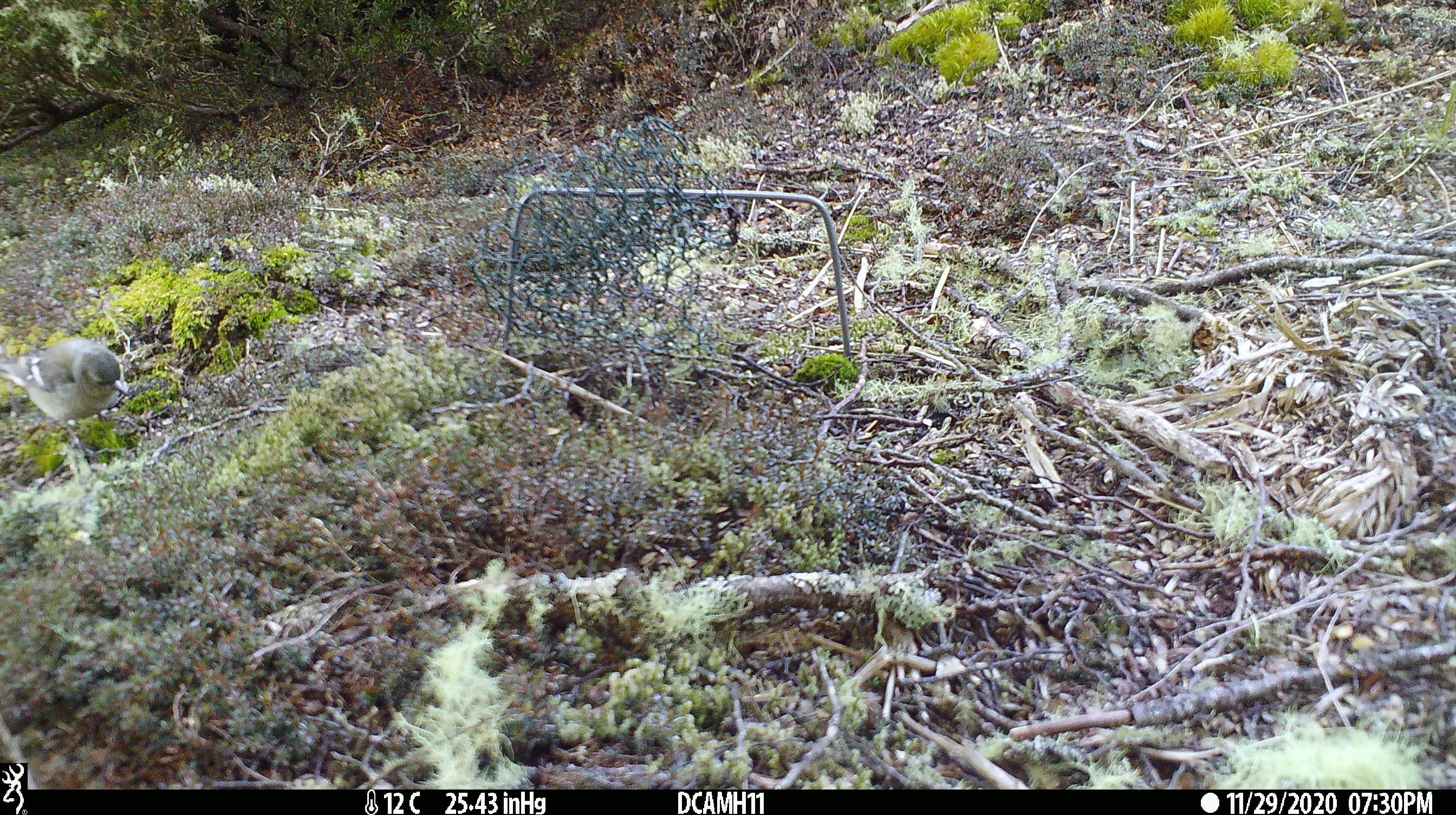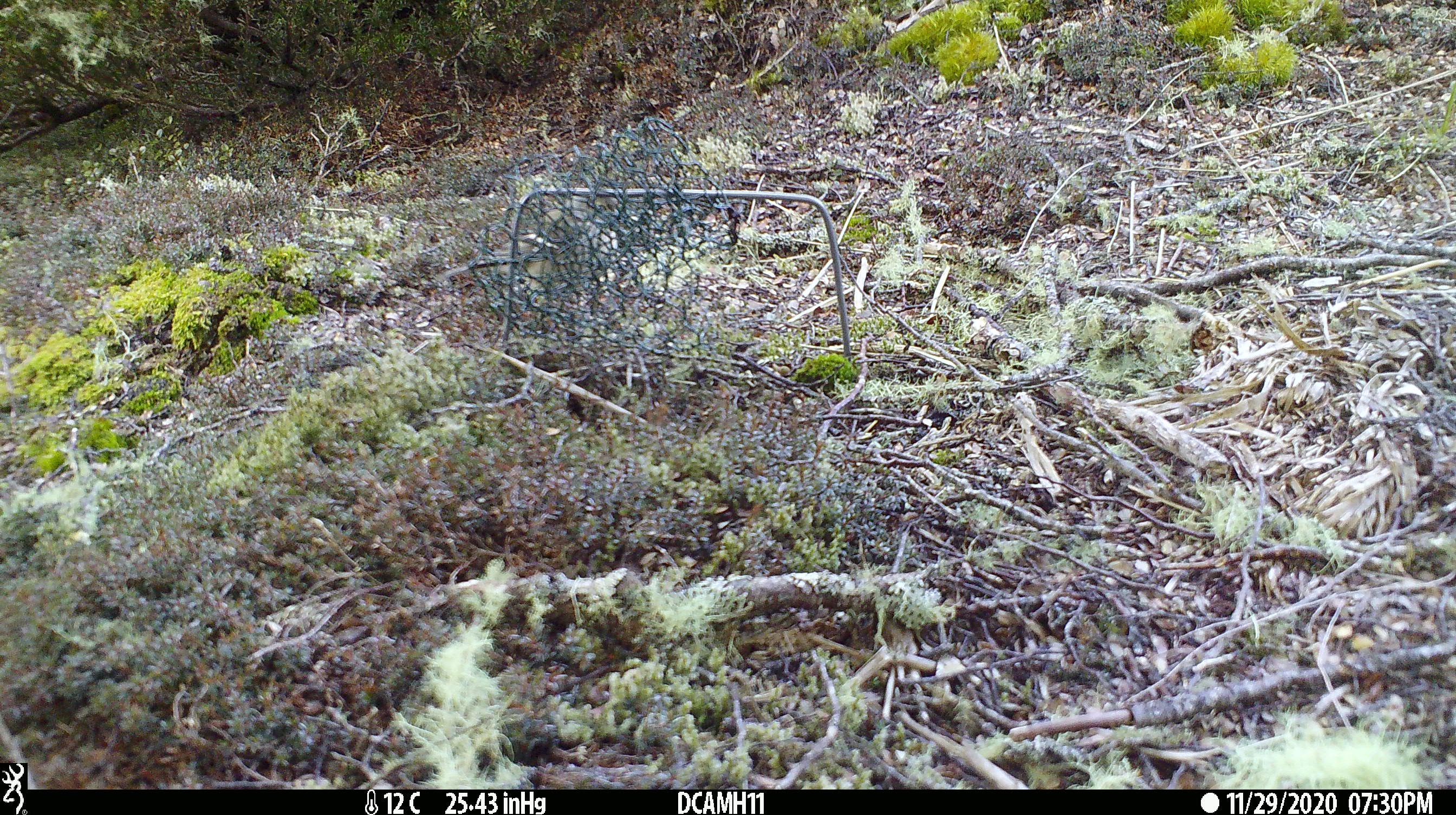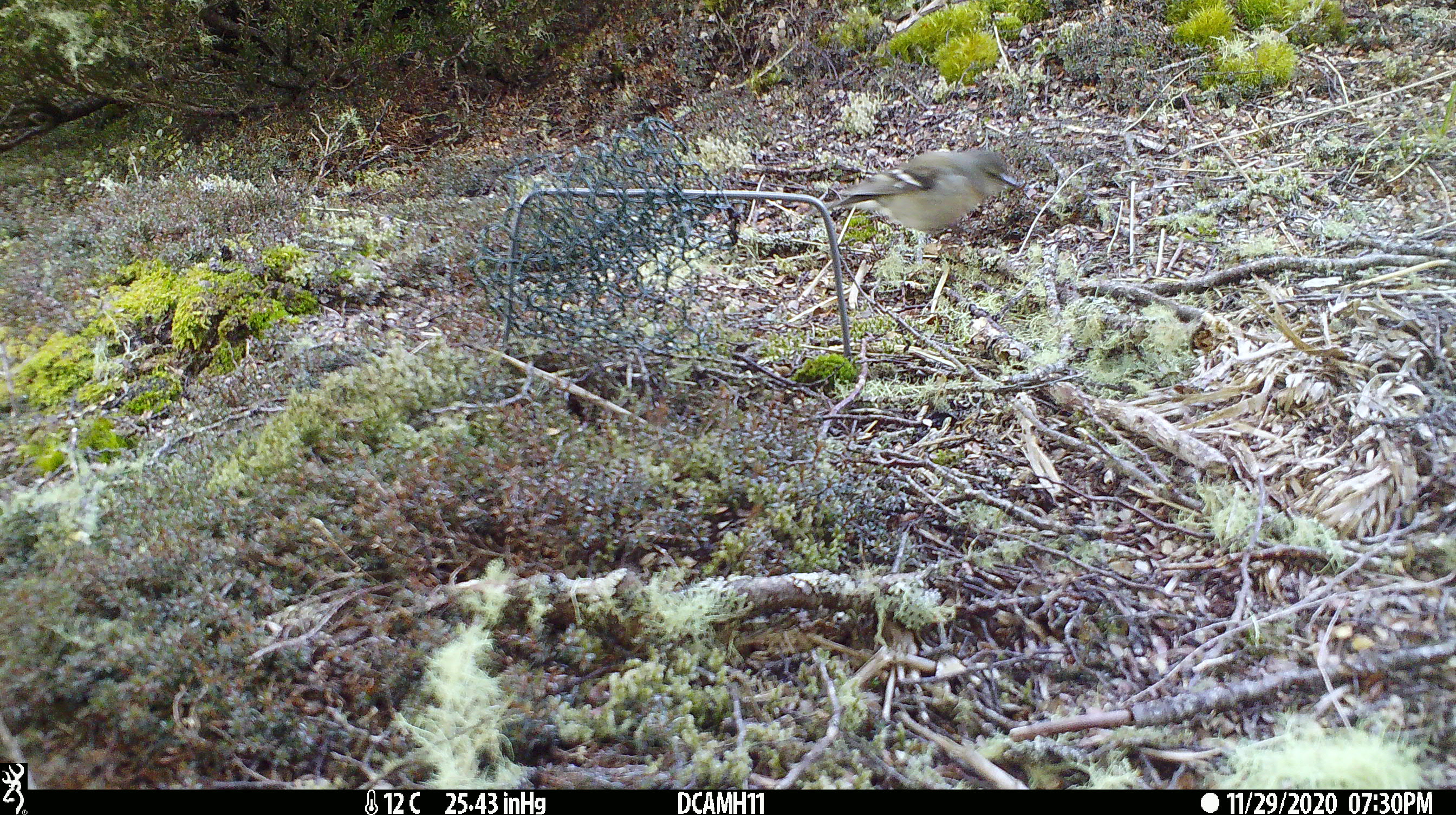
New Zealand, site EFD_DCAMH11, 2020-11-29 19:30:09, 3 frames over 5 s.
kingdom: Animalia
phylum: Chordata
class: Aves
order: Passeriformes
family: Fringillidae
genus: Fringilla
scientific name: Fringilla coelebs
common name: common chaffinch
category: chaffinch